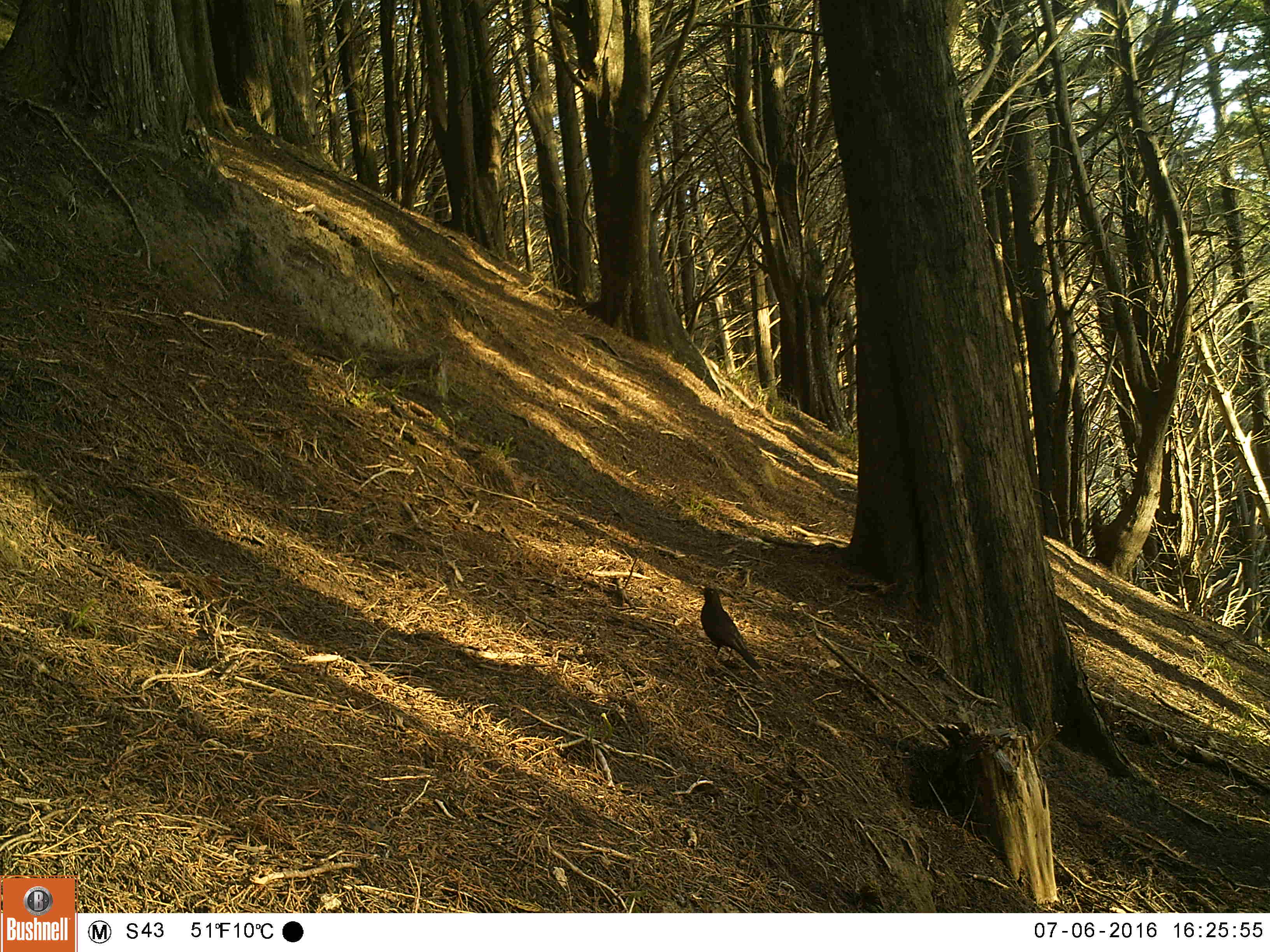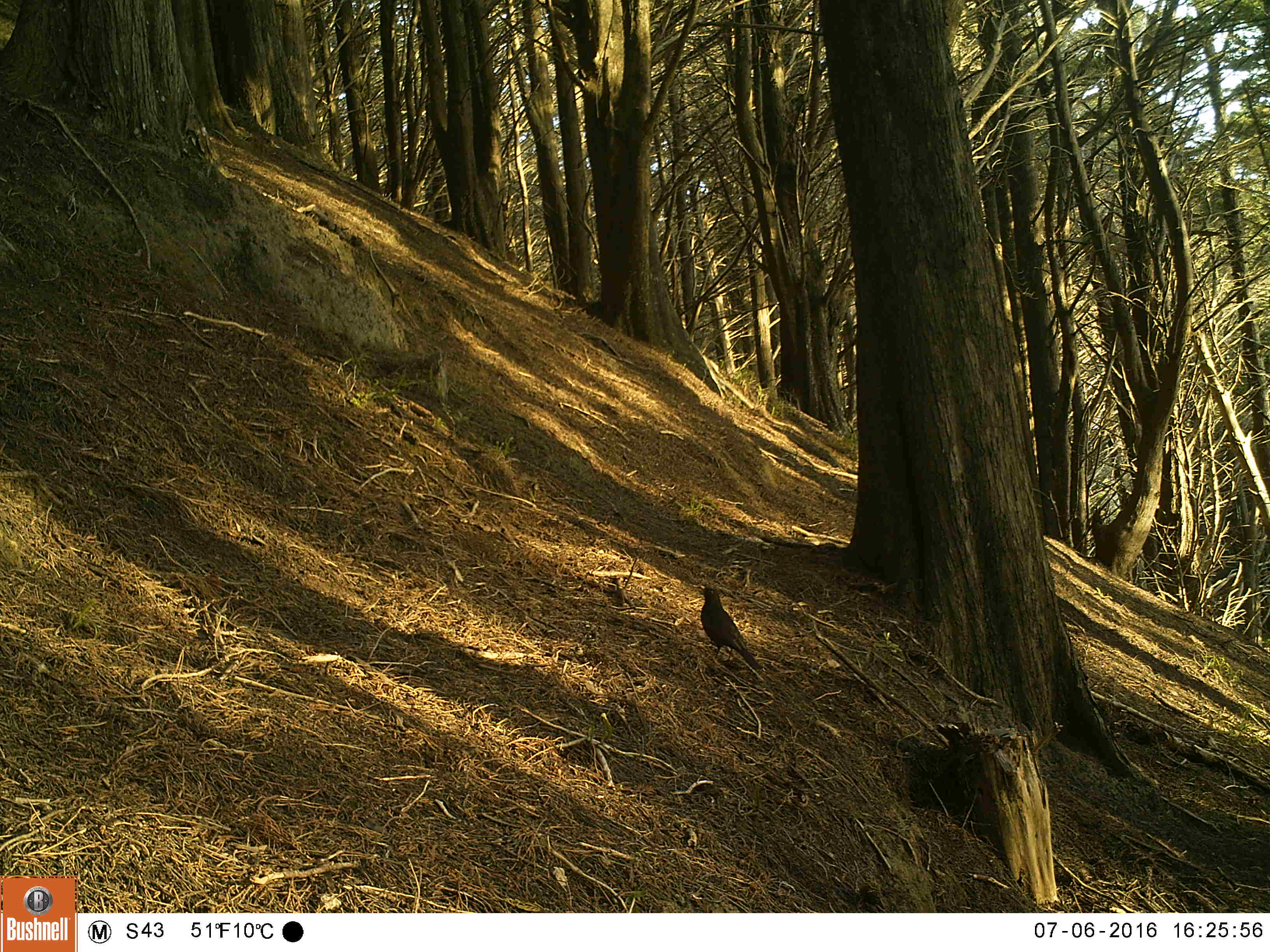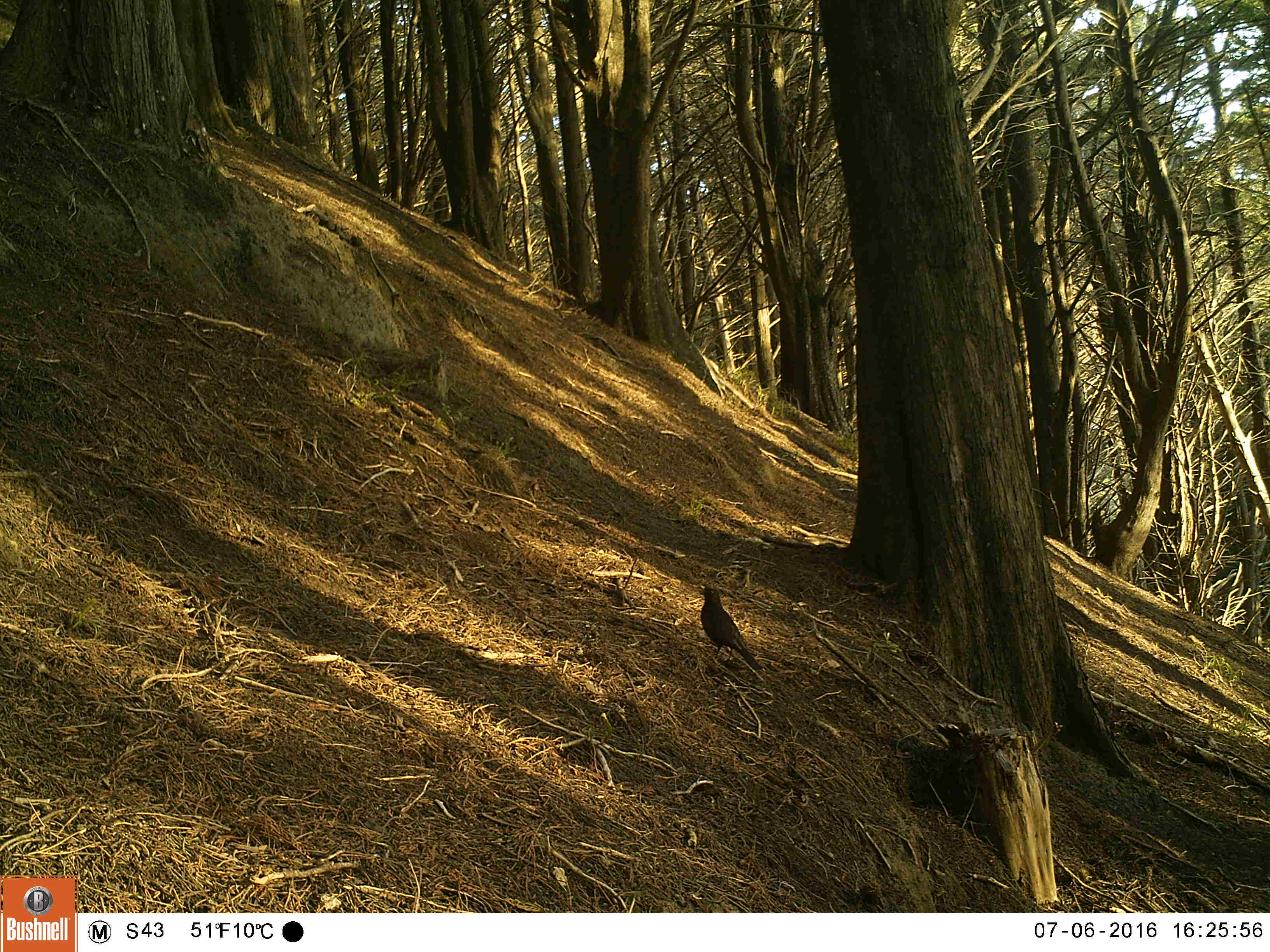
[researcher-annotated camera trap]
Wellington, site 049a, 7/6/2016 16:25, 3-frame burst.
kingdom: Animalia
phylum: Chordata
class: Aves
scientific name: Aves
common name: bird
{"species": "bird (Aves)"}